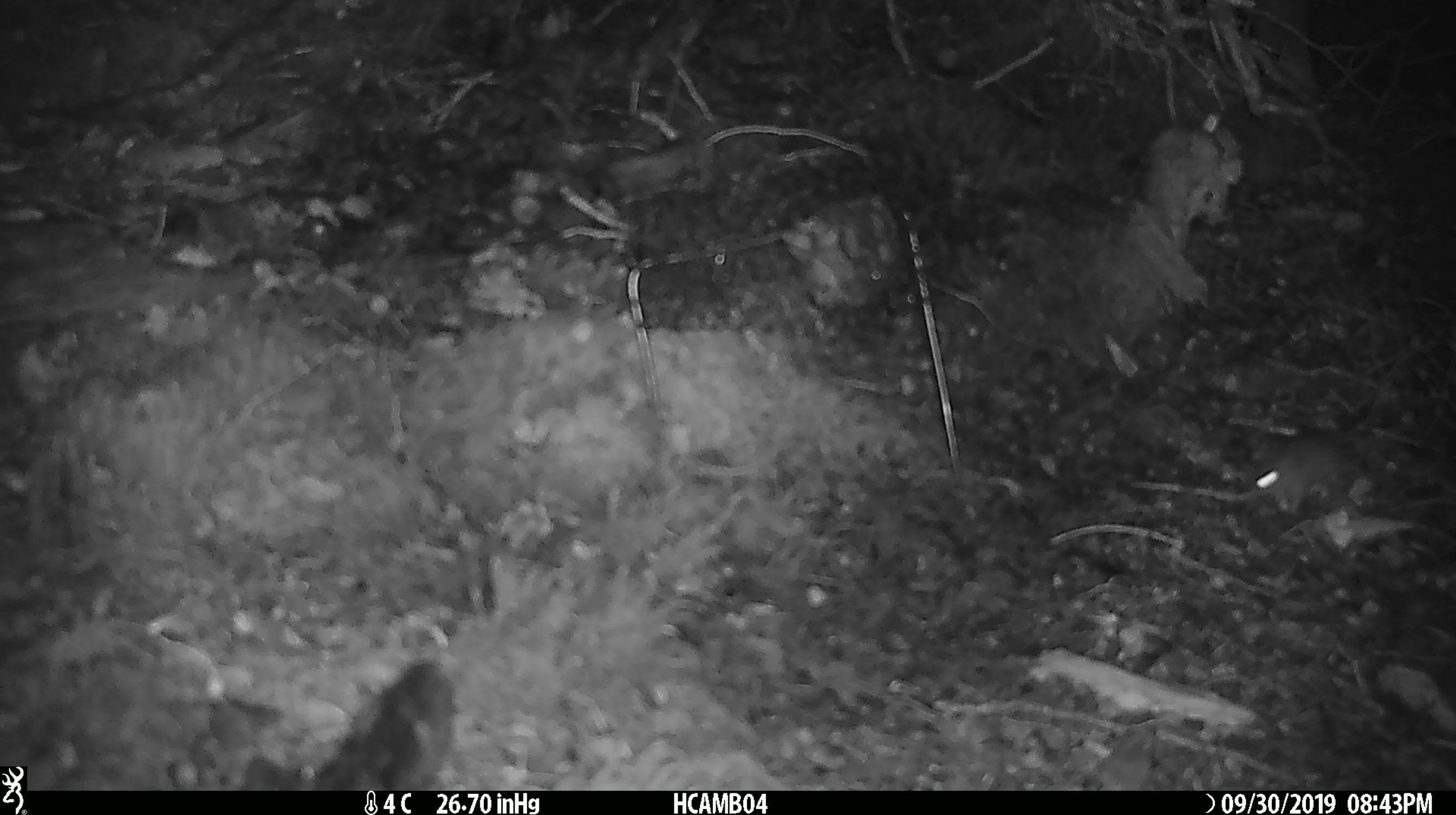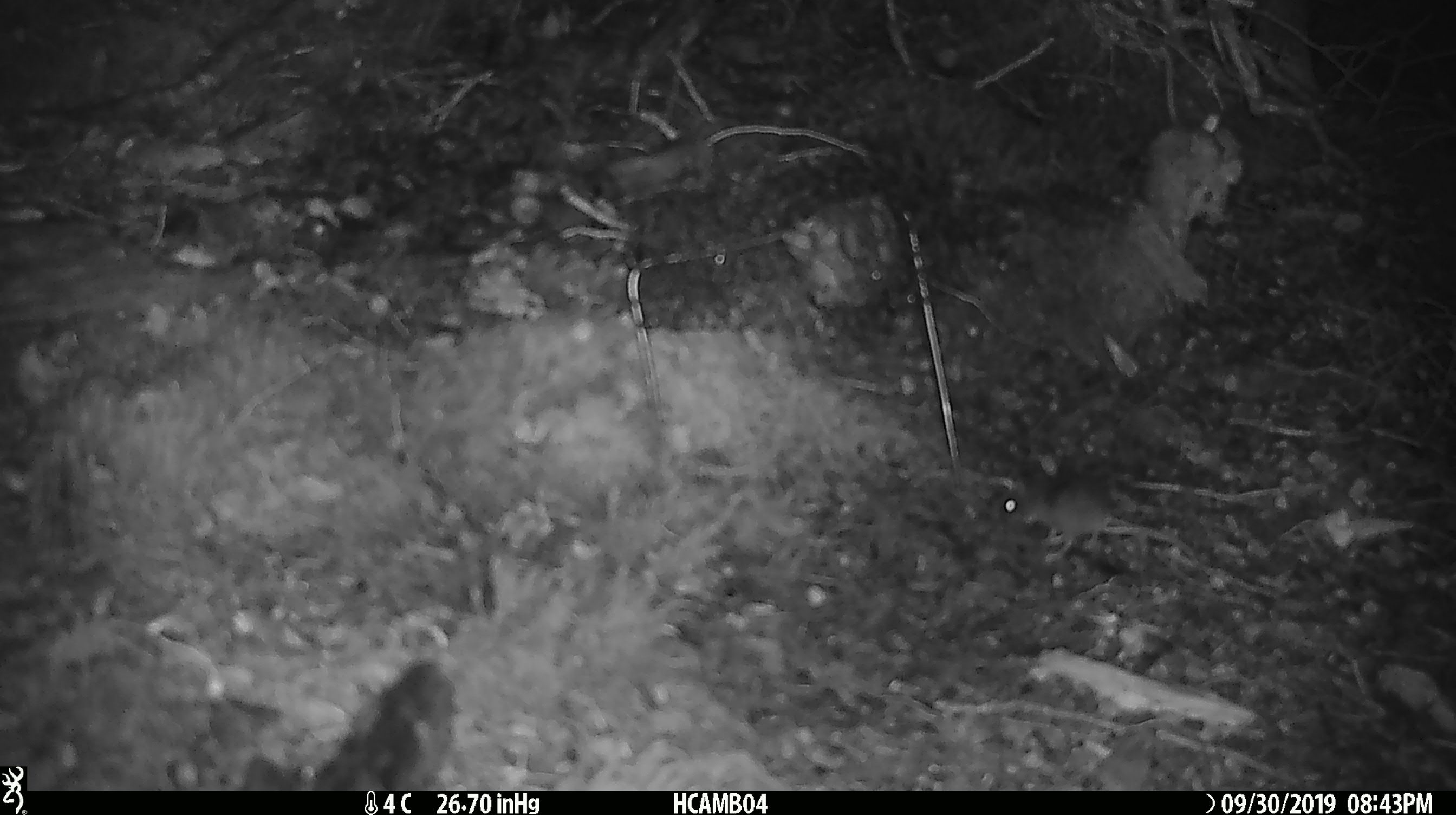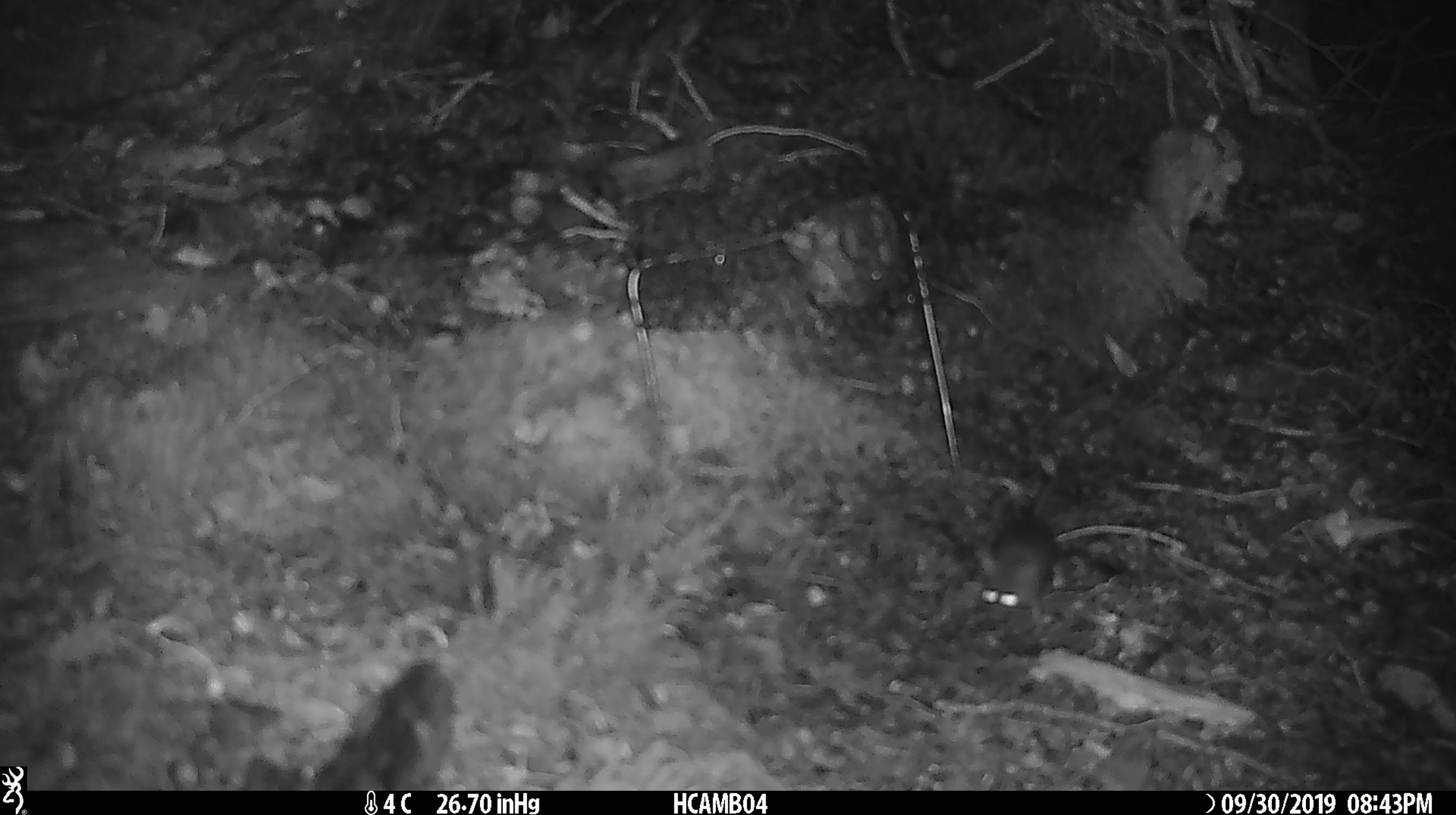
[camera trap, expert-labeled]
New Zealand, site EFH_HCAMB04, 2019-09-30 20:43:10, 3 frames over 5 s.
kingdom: Animalia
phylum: Chordata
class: Mammalia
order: Rodentia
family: Muridae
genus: Mus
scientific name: Mus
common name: mouse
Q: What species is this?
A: Mouse (Mus).